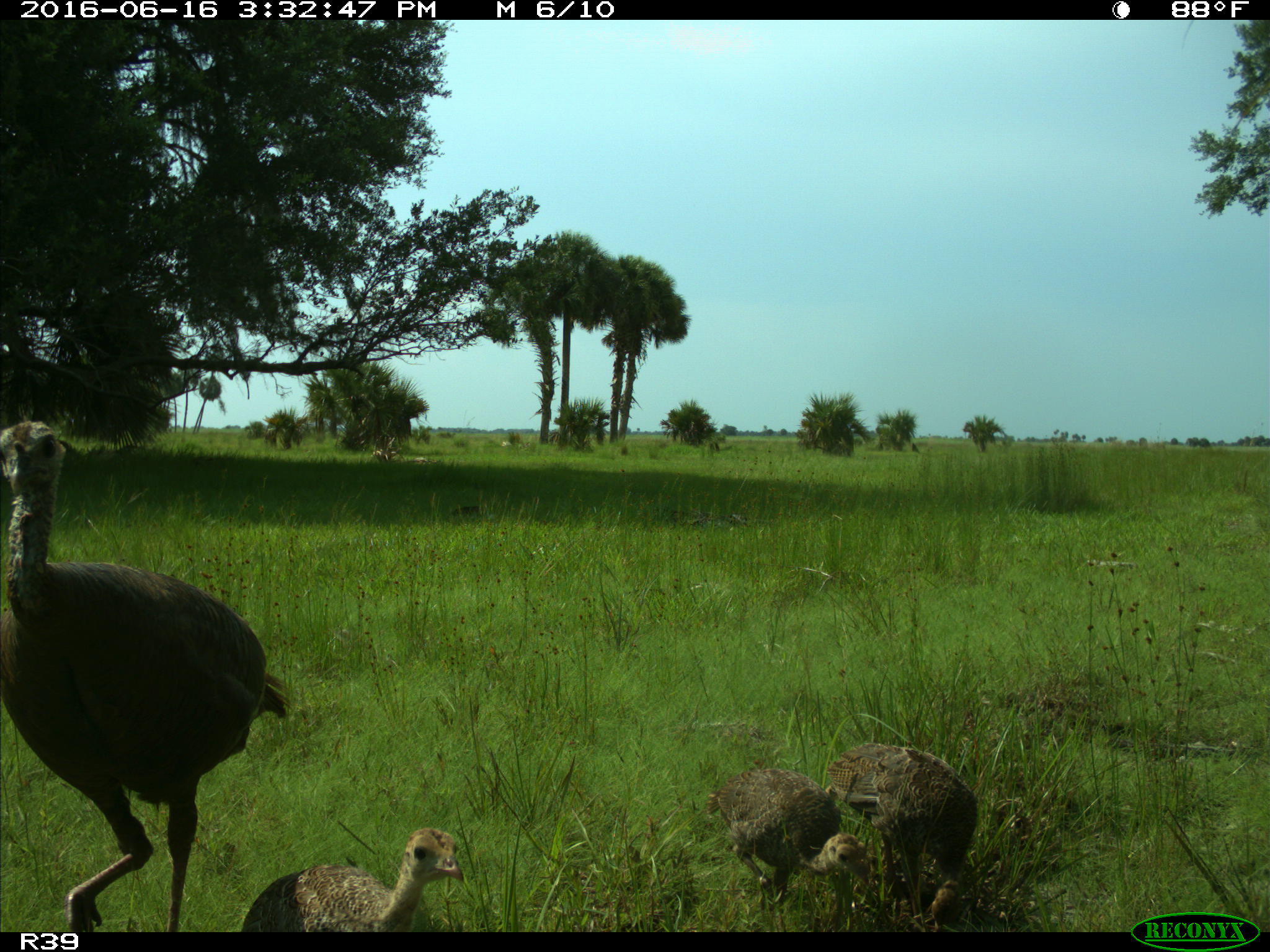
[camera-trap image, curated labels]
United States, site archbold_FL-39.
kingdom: Animalia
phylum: Chordata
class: Aves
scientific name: Aves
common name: birds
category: unidentified bird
Unidentified bird (birds) (Aves).